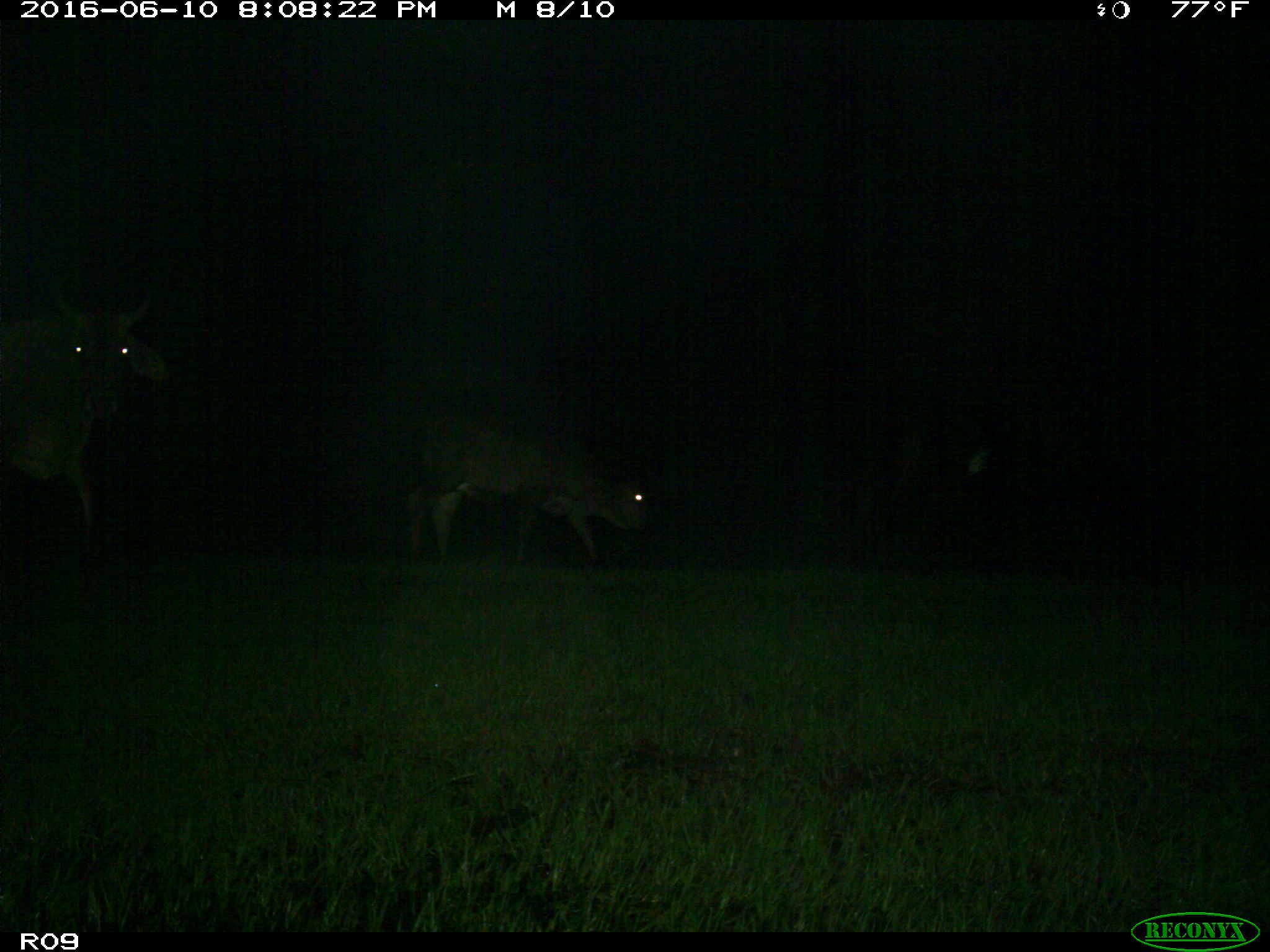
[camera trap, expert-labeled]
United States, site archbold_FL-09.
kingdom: Animalia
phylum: Chordata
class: Mammalia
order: Artiodactyla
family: Bovidae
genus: Bos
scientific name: Bos taurus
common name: domestic cow